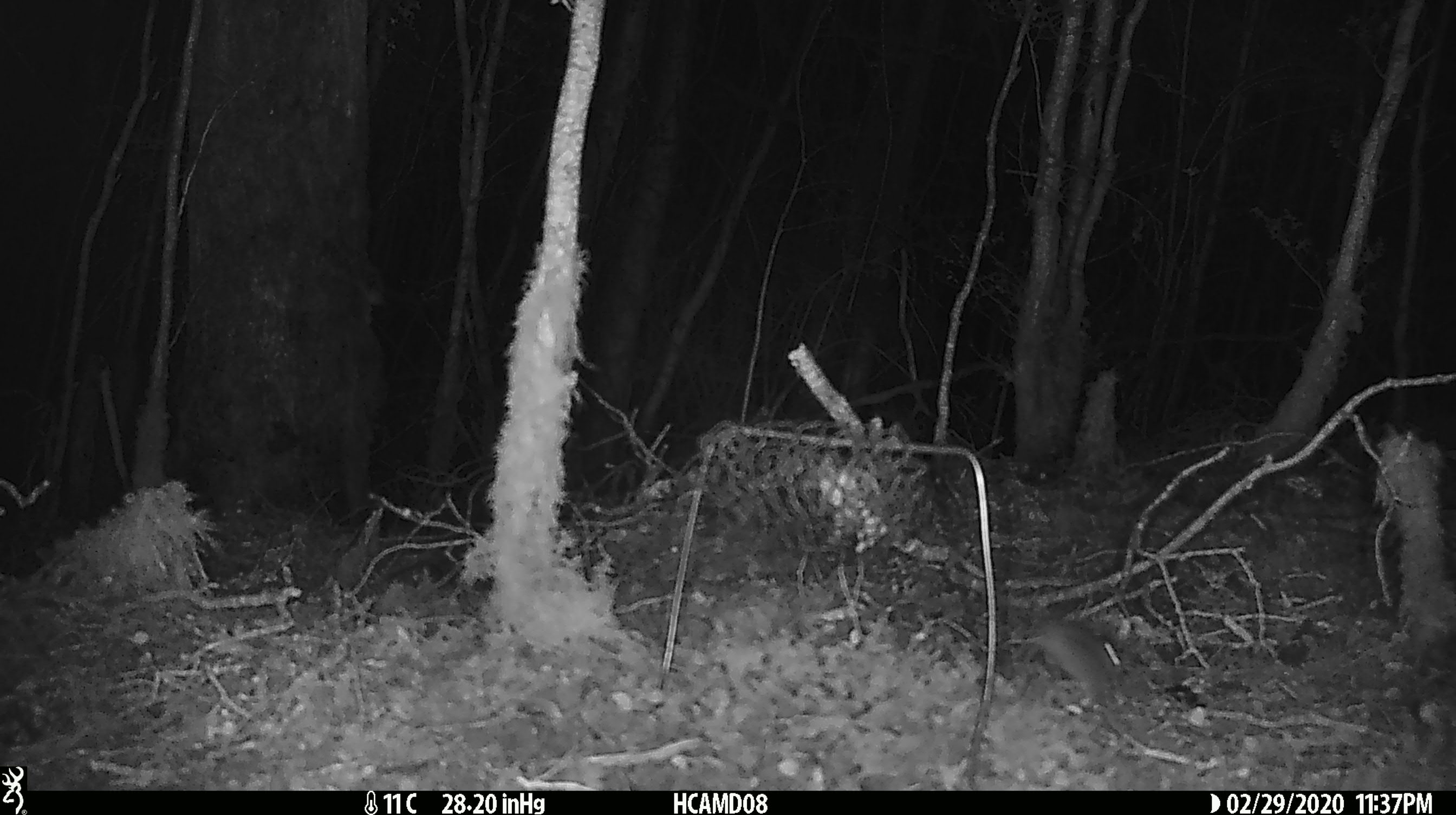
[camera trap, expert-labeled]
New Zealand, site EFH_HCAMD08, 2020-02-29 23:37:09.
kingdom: Animalia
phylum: Chordata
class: Mammalia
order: Rodentia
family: Muridae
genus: Mus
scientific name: Mus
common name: mouse